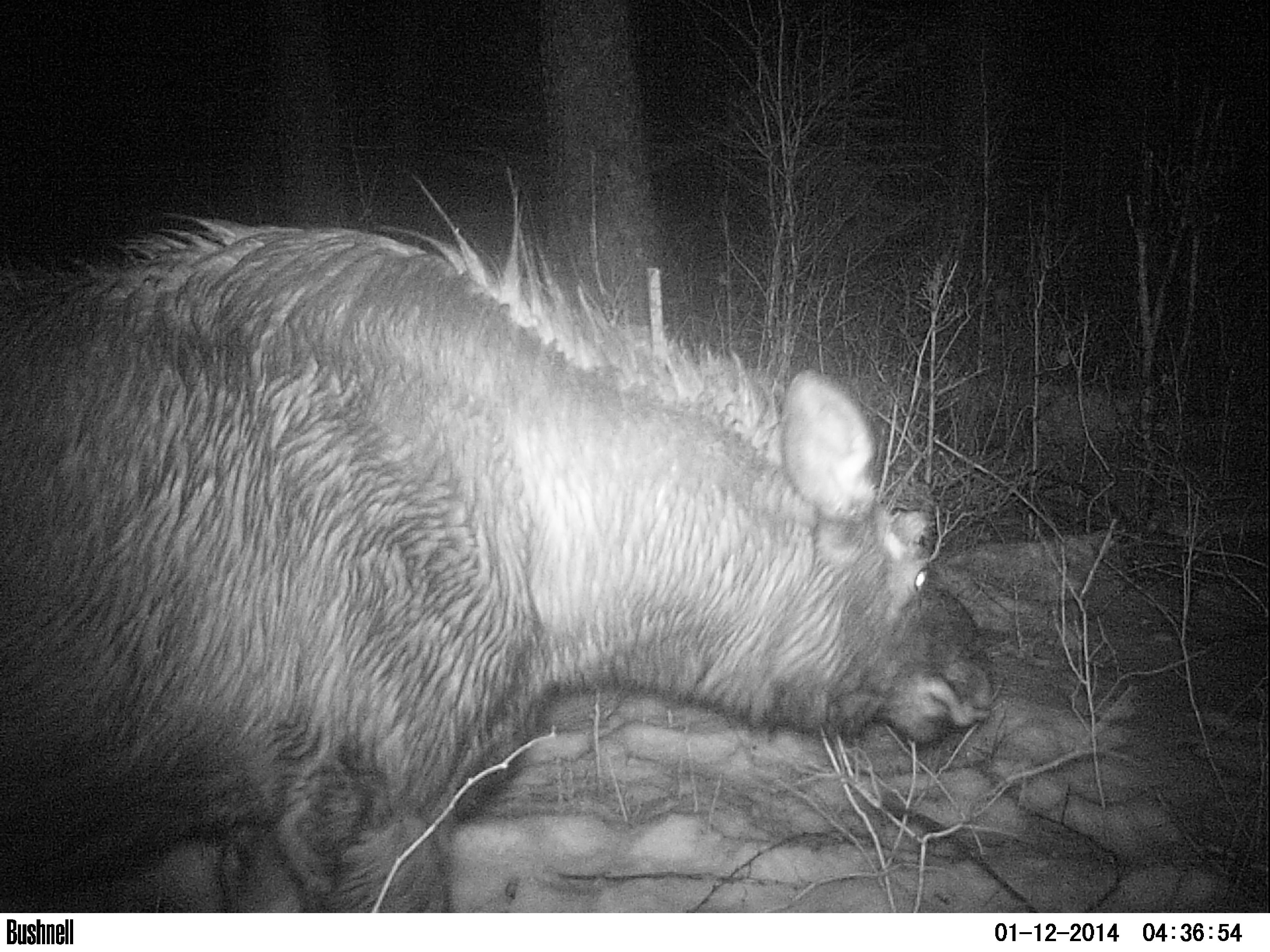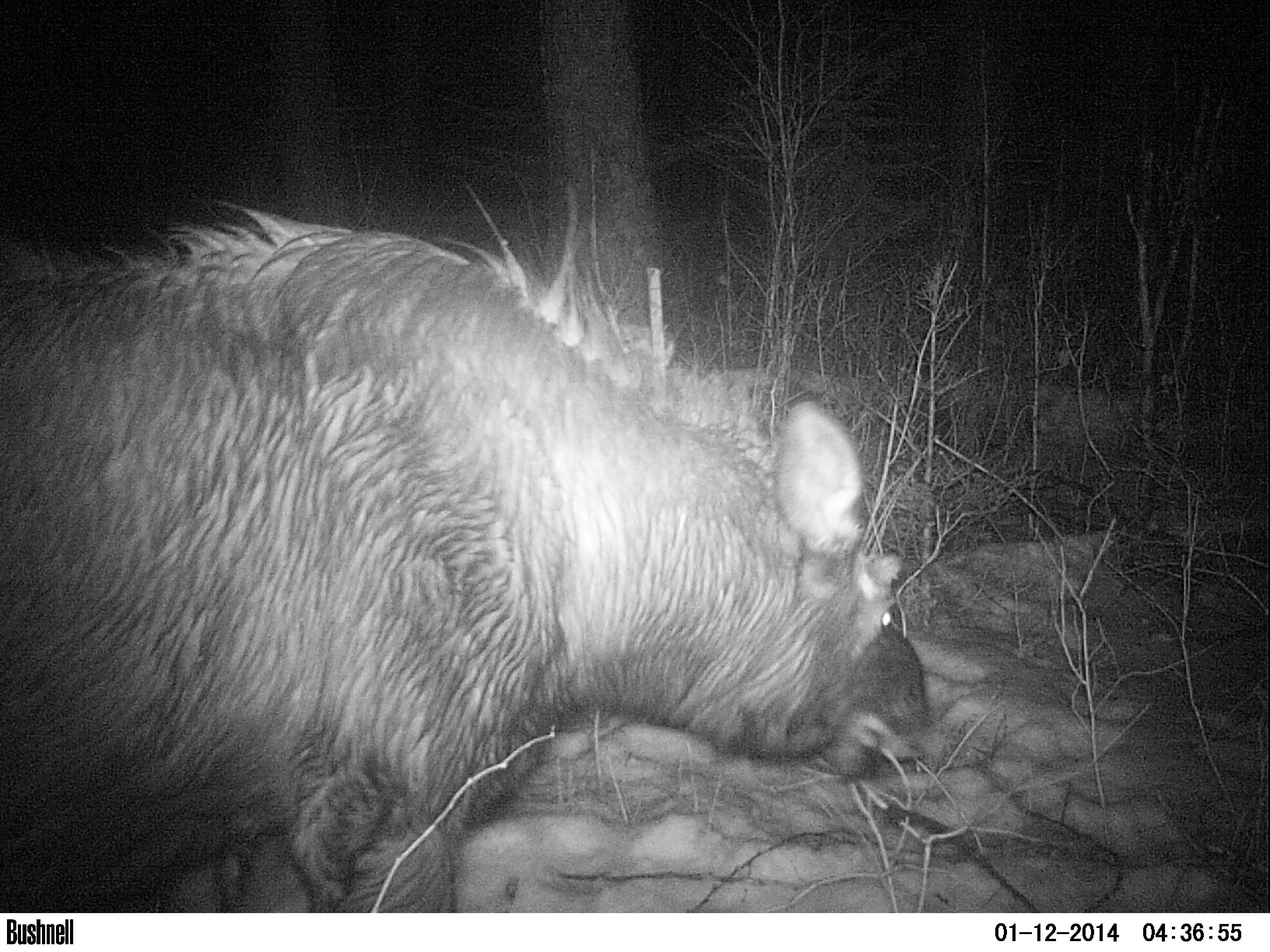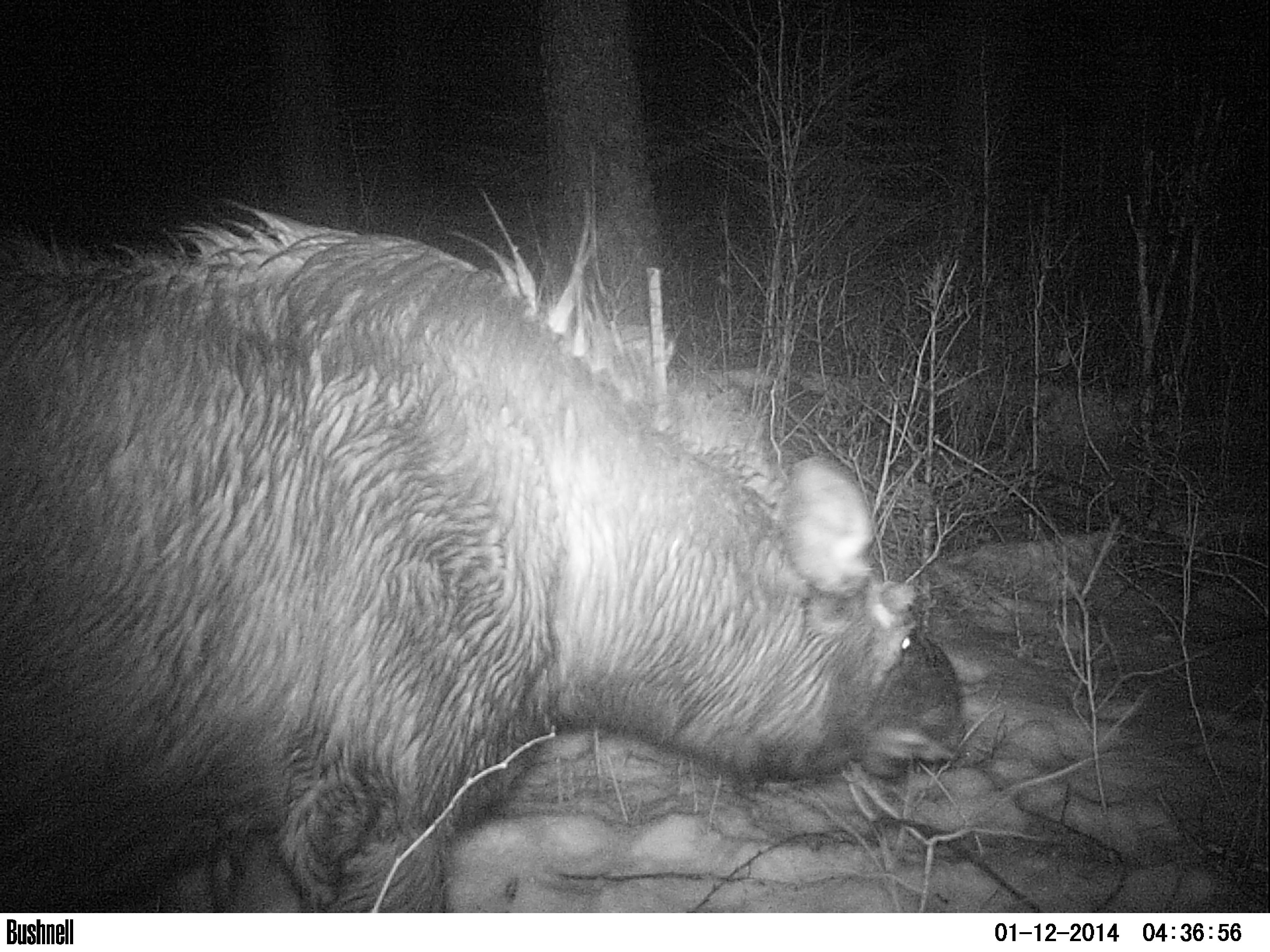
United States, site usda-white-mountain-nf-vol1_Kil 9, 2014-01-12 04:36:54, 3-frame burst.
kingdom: Animalia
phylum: Chordata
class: Mammalia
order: Artiodactyla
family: Cervidae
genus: Alces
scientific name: Alces alces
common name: moose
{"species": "moose (Alces alces)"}